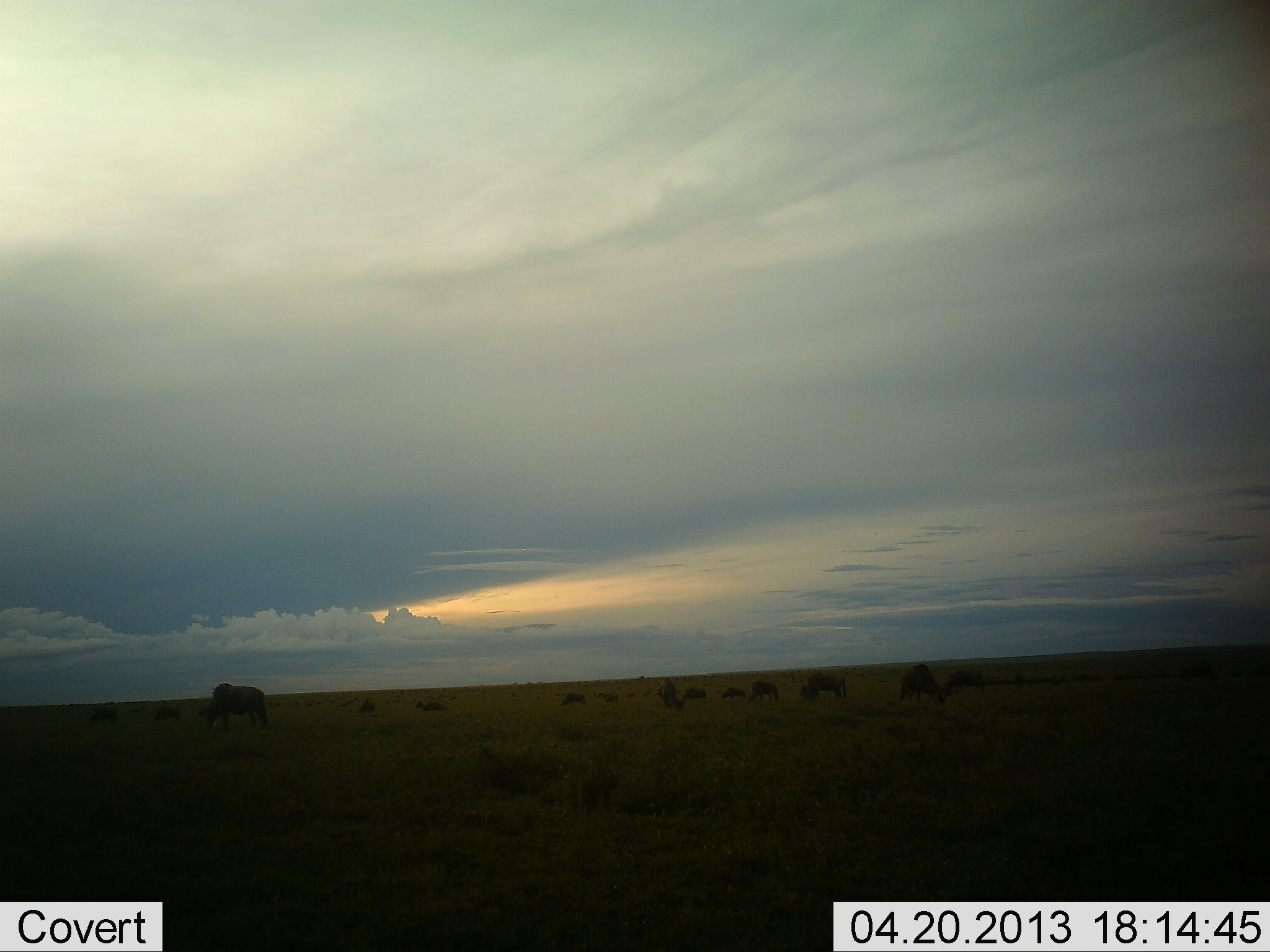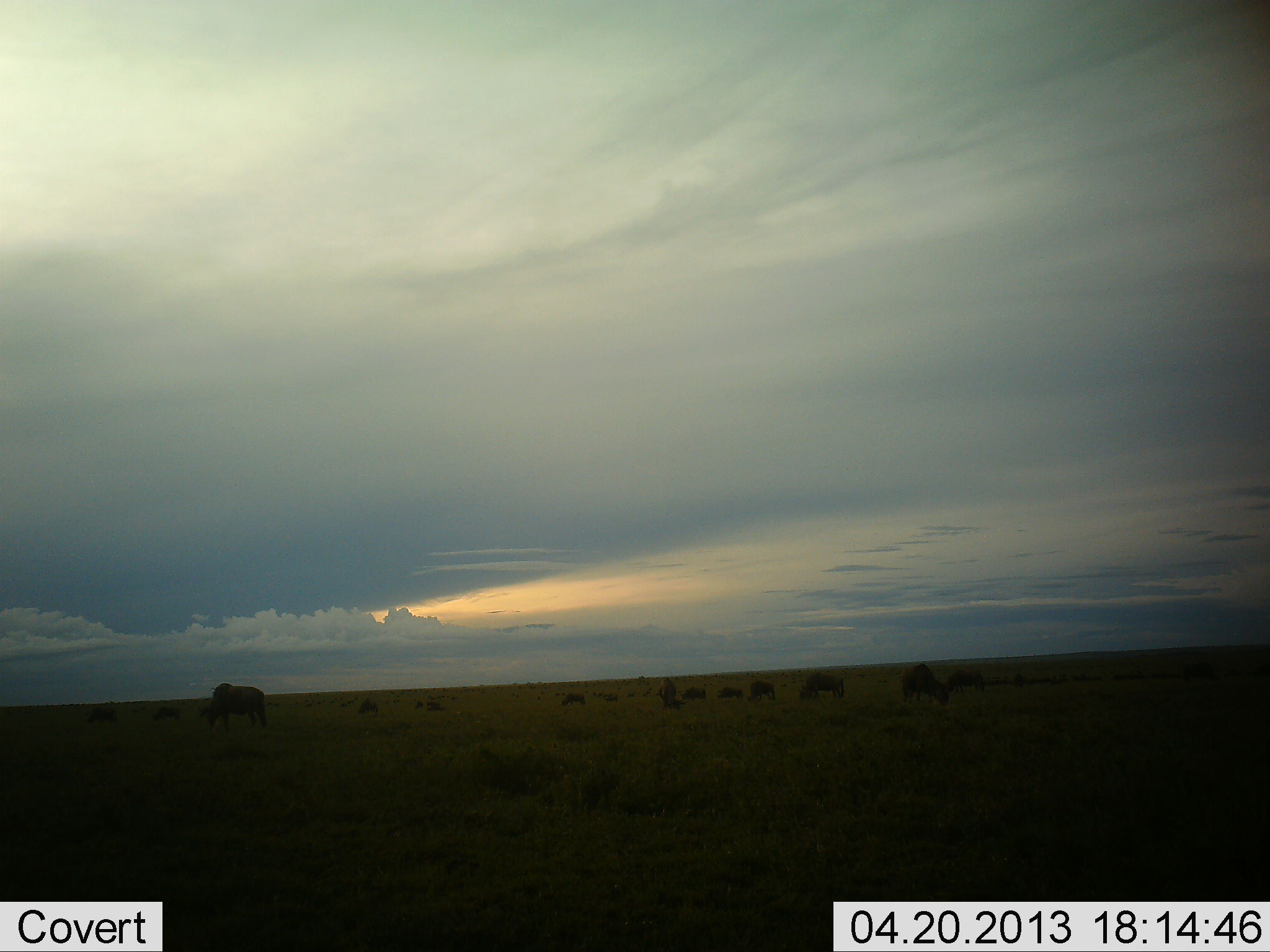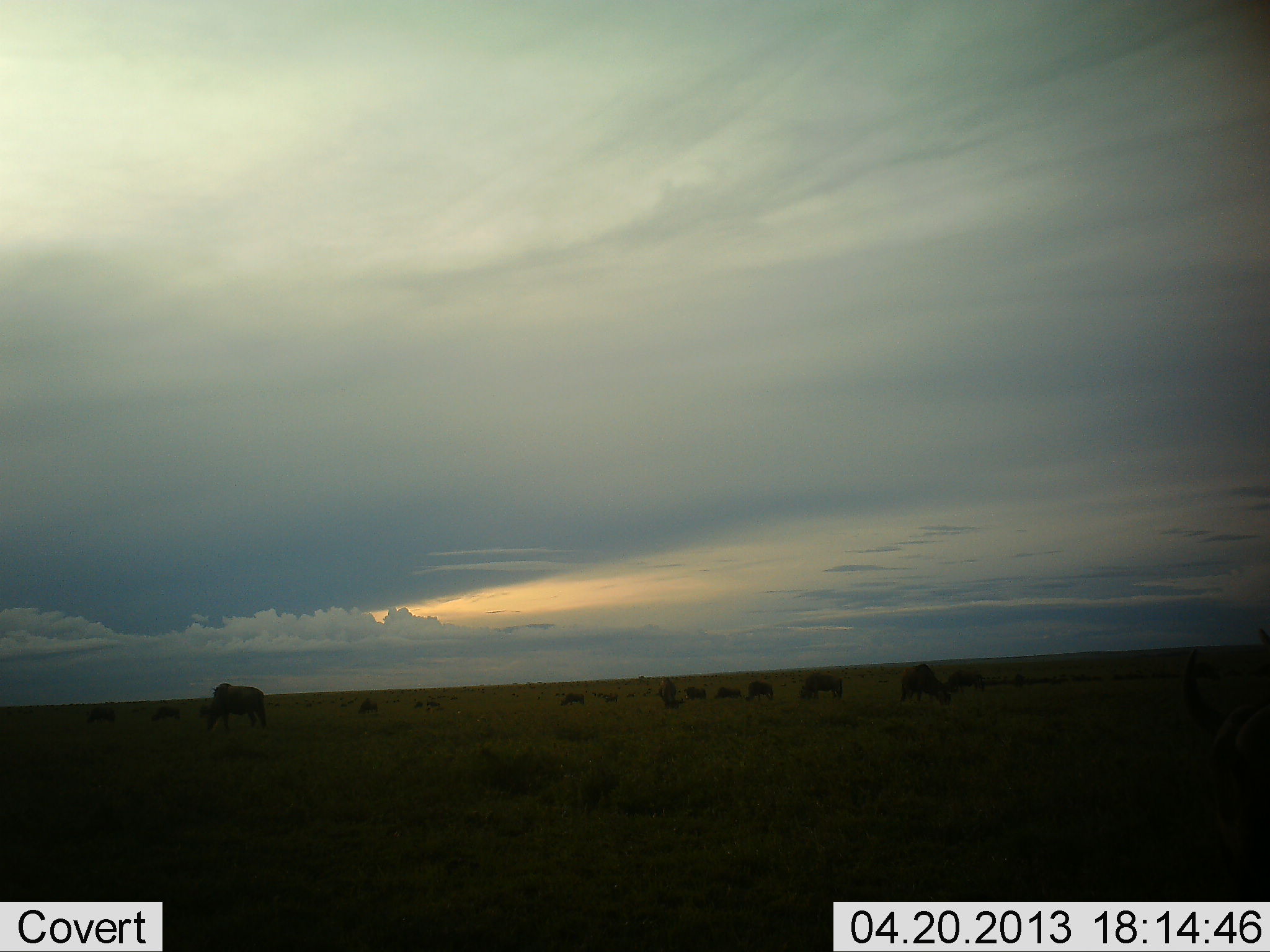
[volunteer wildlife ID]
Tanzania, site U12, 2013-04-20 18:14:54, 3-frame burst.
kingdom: Animalia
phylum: Chordata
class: Mammalia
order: Artiodactyla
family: Bovidae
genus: Connochaetes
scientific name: Connochaetes taurinus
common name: blue wildebeest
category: wildebeest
Wildebeest (blue wildebeest) (Connochaetes taurinus), count 11-50. Behavior (volunteer vote fractions): standing 42%, resting 0%, moving 8%, interacting 8%. Young present (vote fraction): 0%. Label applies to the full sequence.